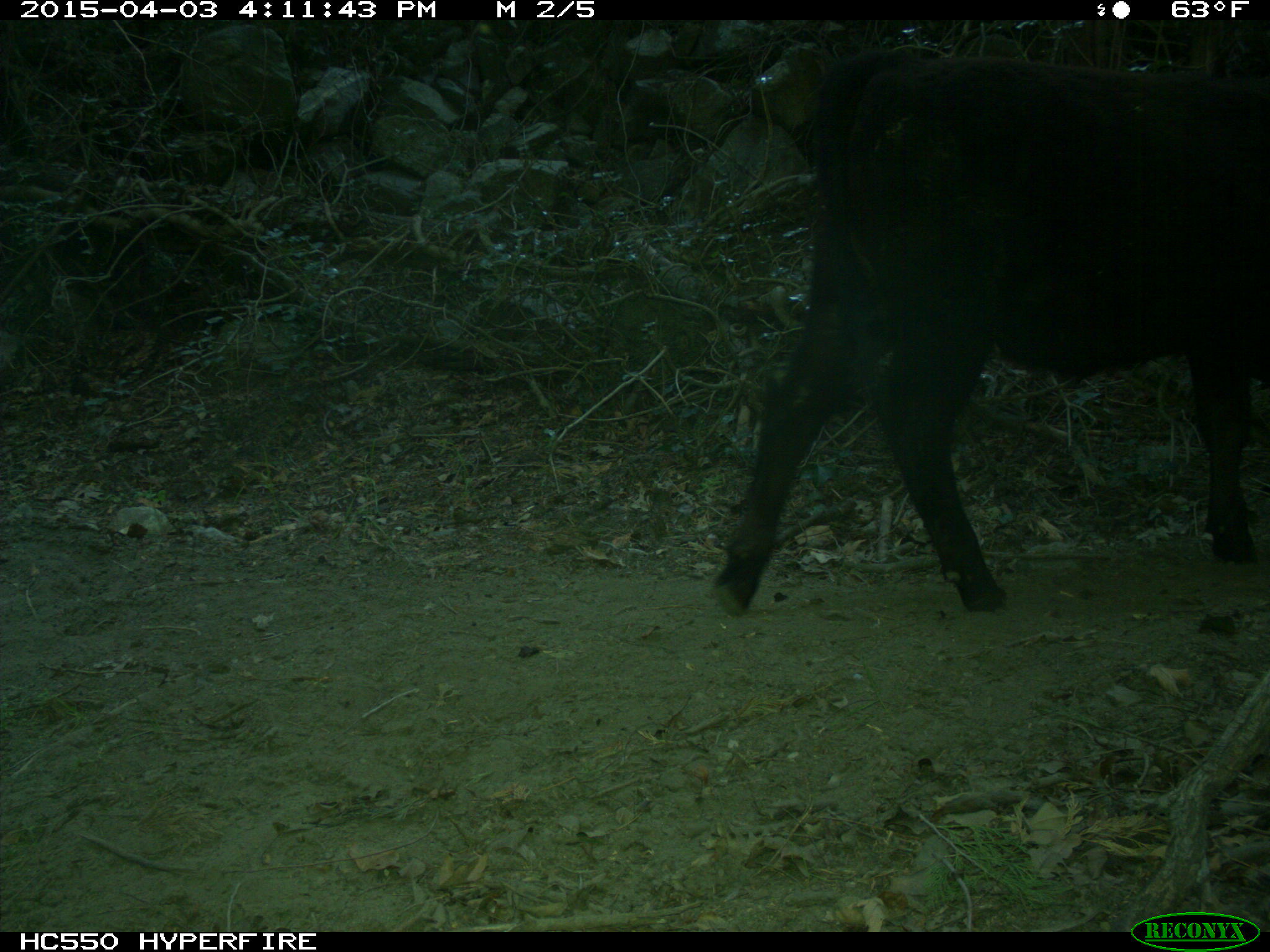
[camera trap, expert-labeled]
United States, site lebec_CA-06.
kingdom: Animalia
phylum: Chordata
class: Mammalia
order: Artiodactyla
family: Bovidae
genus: Bos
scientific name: Bos taurus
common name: domestic cow